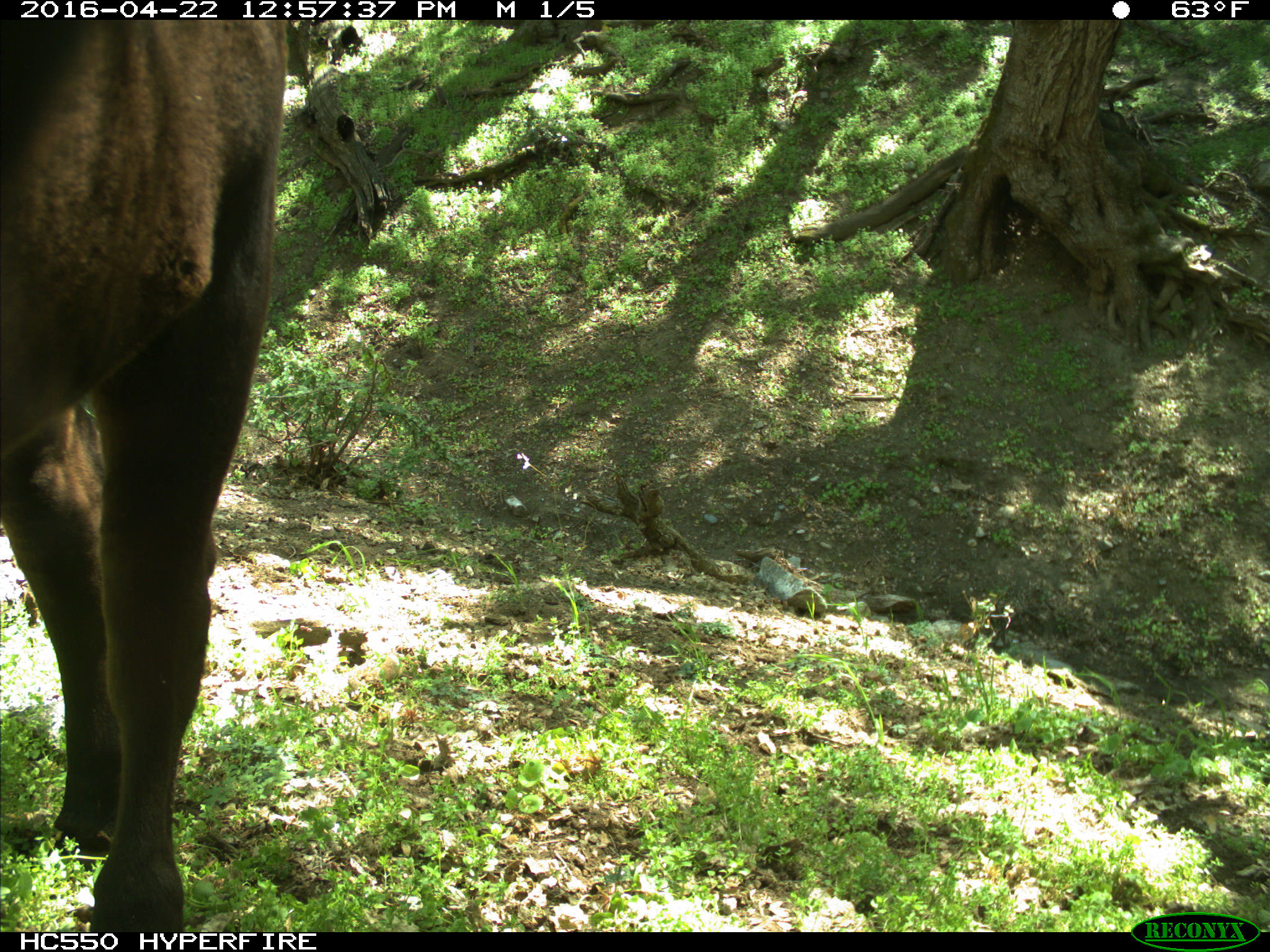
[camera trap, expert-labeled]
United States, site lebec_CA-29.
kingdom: Animalia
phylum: Chordata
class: Mammalia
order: Artiodactyla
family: Bovidae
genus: Bos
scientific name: Bos taurus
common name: domestic cow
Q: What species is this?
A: Bos taurus (domestic cow).